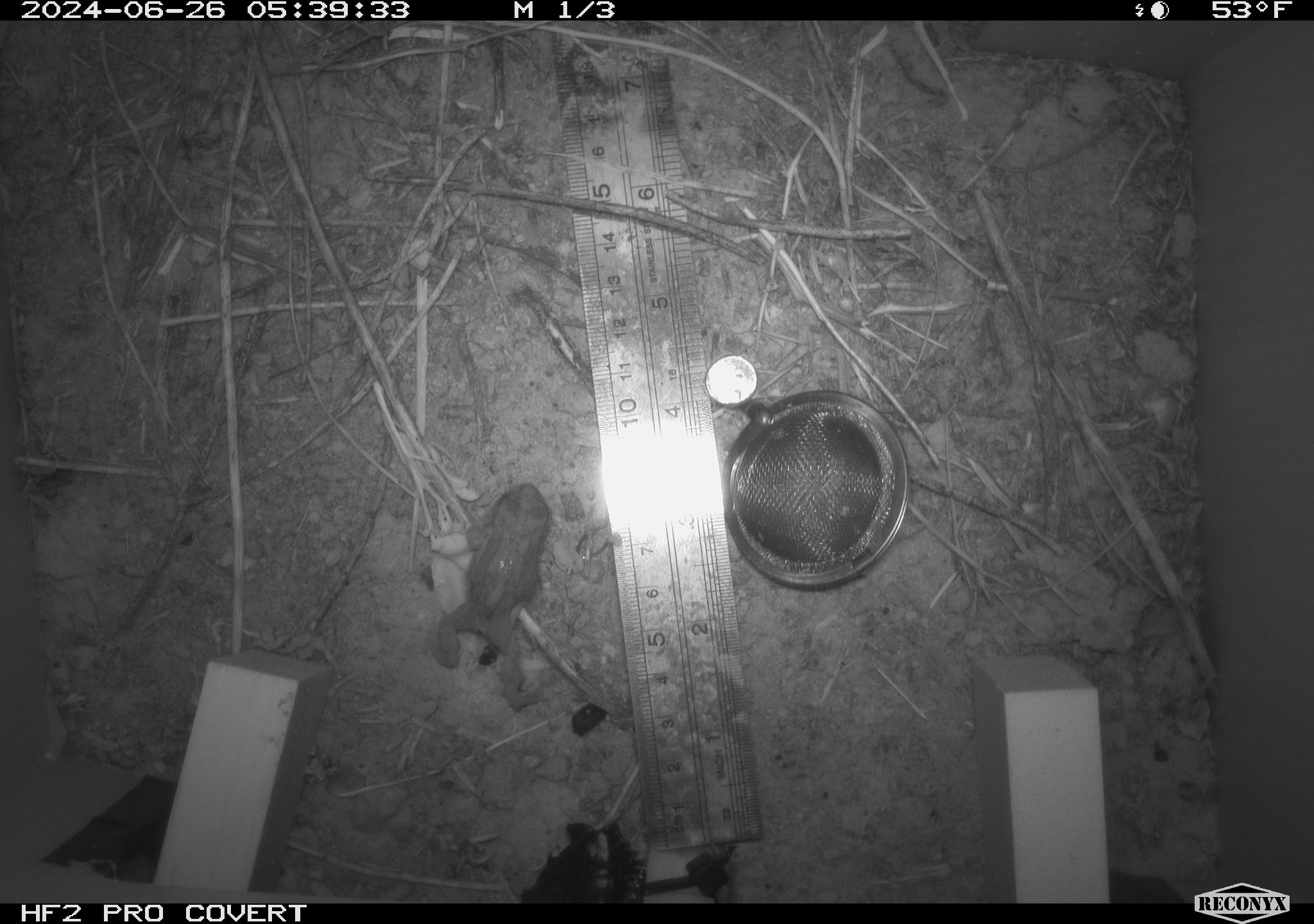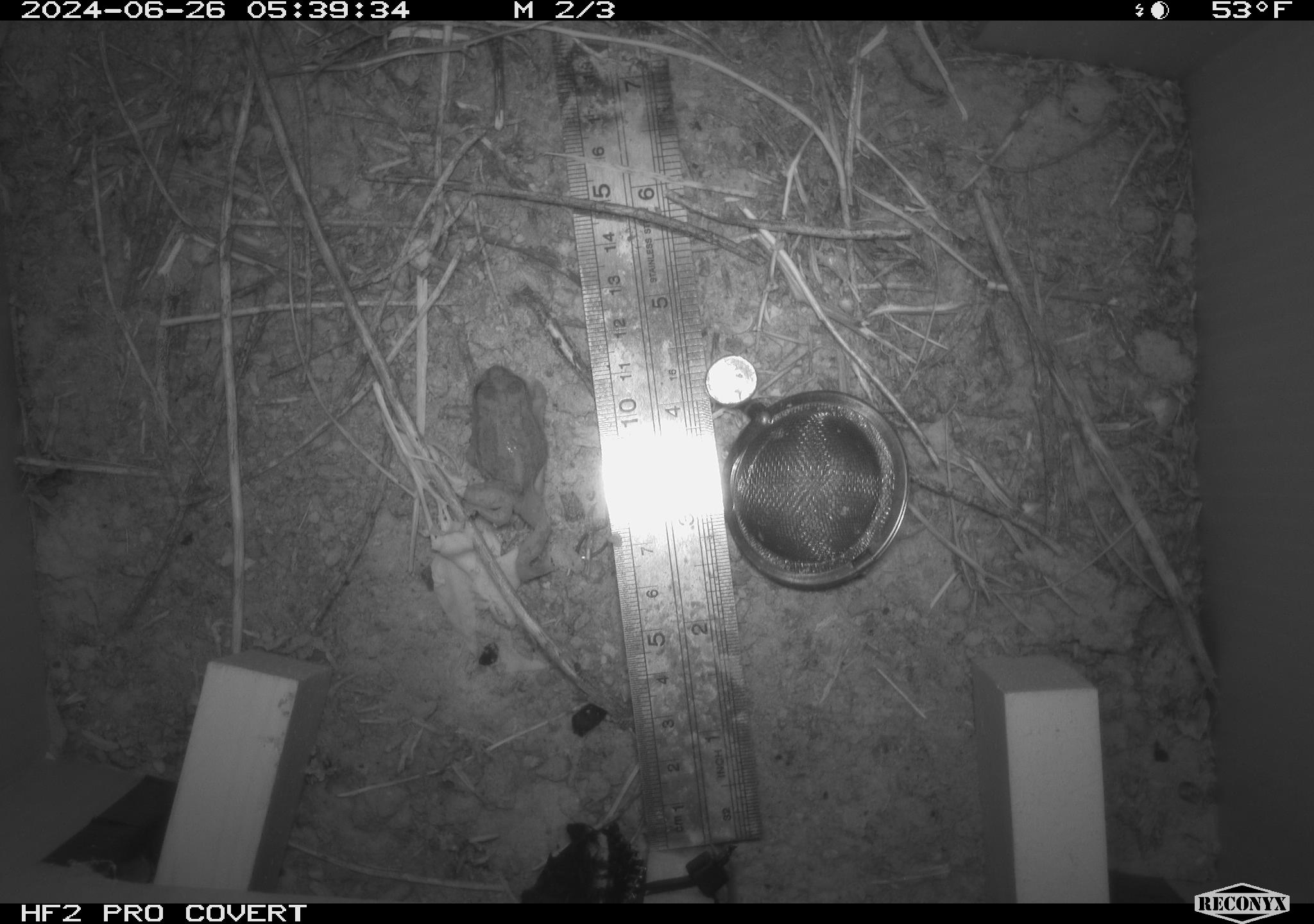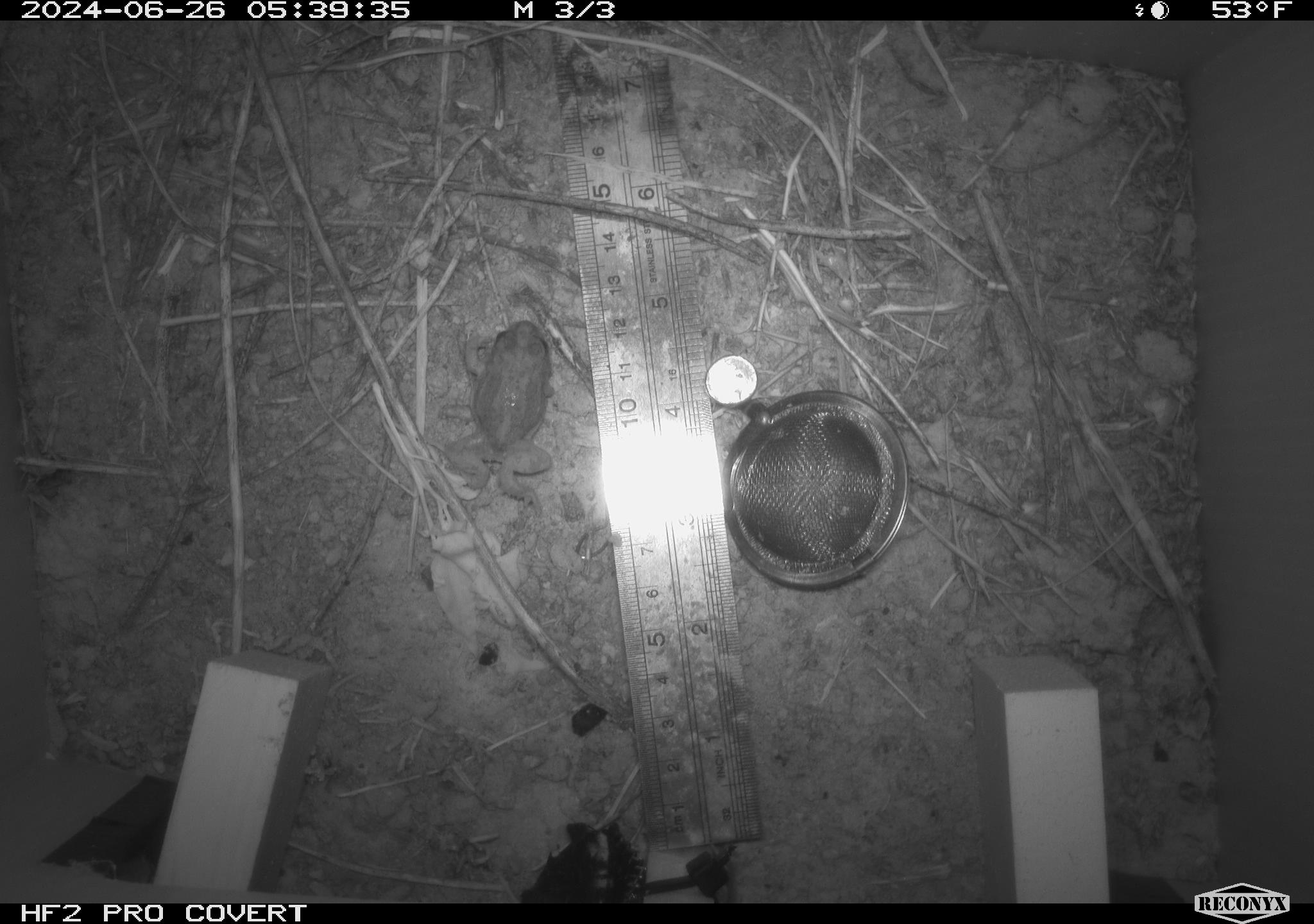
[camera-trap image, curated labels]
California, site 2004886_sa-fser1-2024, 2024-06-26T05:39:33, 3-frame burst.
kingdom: Animalia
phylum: Chordata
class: Amphibia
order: Anura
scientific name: Anura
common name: frogs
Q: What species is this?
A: Frogs (Anura).